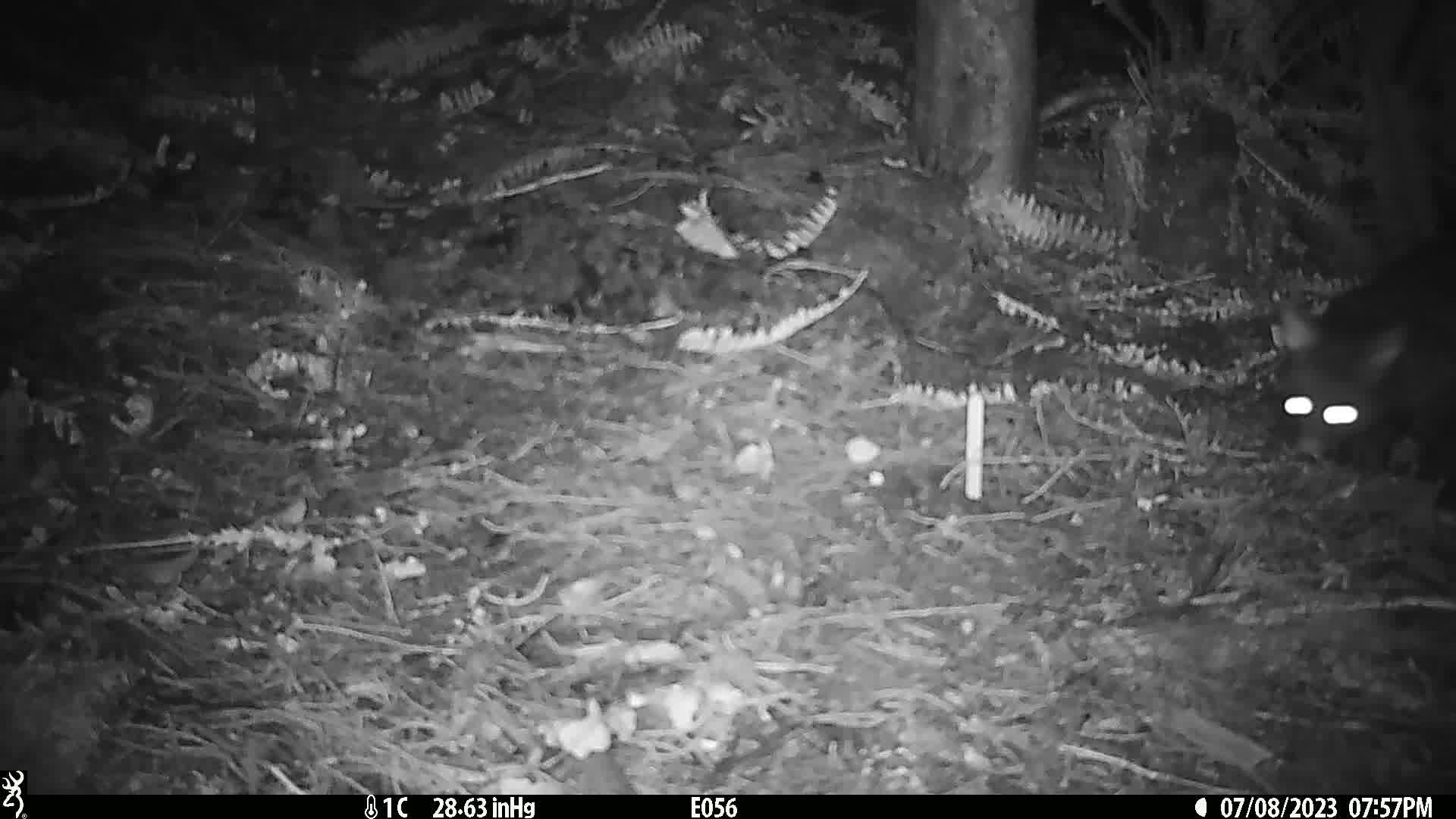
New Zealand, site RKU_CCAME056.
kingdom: Animalia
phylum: Chordata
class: Mammalia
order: Diprotodontia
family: Phalangeridae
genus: Trichosurus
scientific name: Trichosurus vulpecula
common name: common brushtail possum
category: possum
Possum (common brushtail possum) (Trichosurus vulpecula).